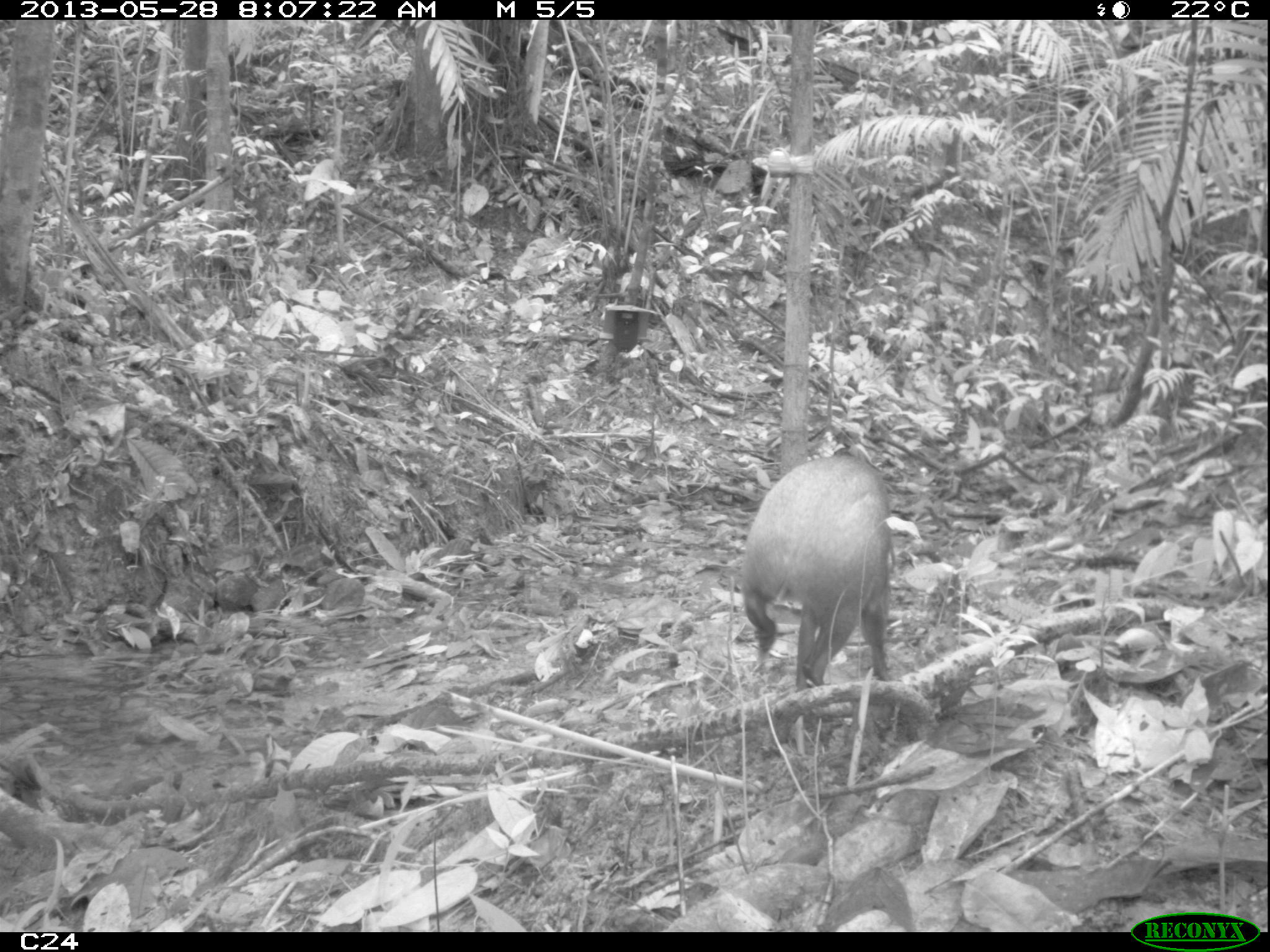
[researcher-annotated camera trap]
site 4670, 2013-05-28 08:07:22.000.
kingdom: Animalia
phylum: Chordata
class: Mammalia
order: Rodentia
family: Dasyproctidae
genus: Dasyprocta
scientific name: Dasyprocta leporina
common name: red-rumped agouti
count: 1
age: adult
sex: female